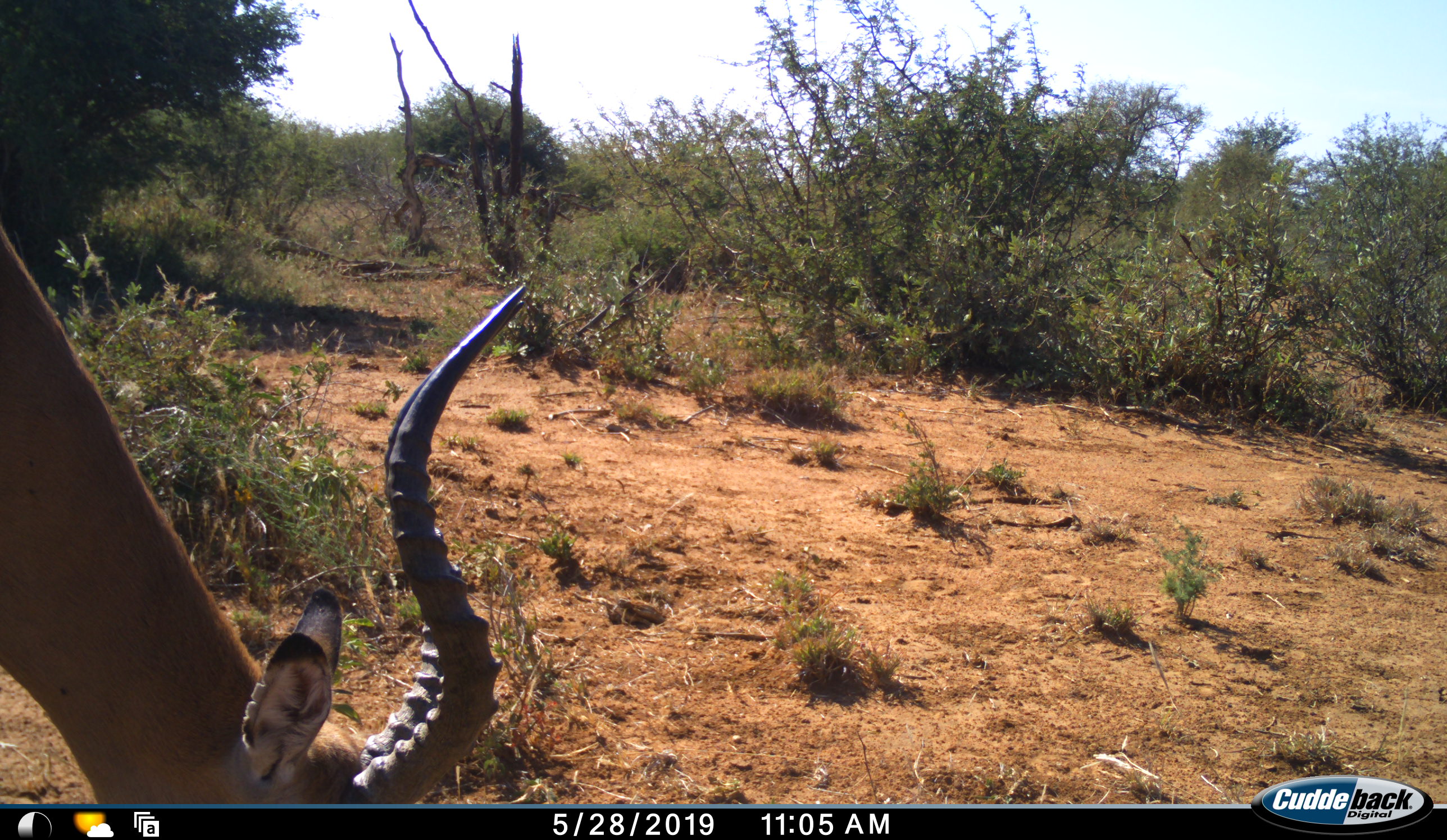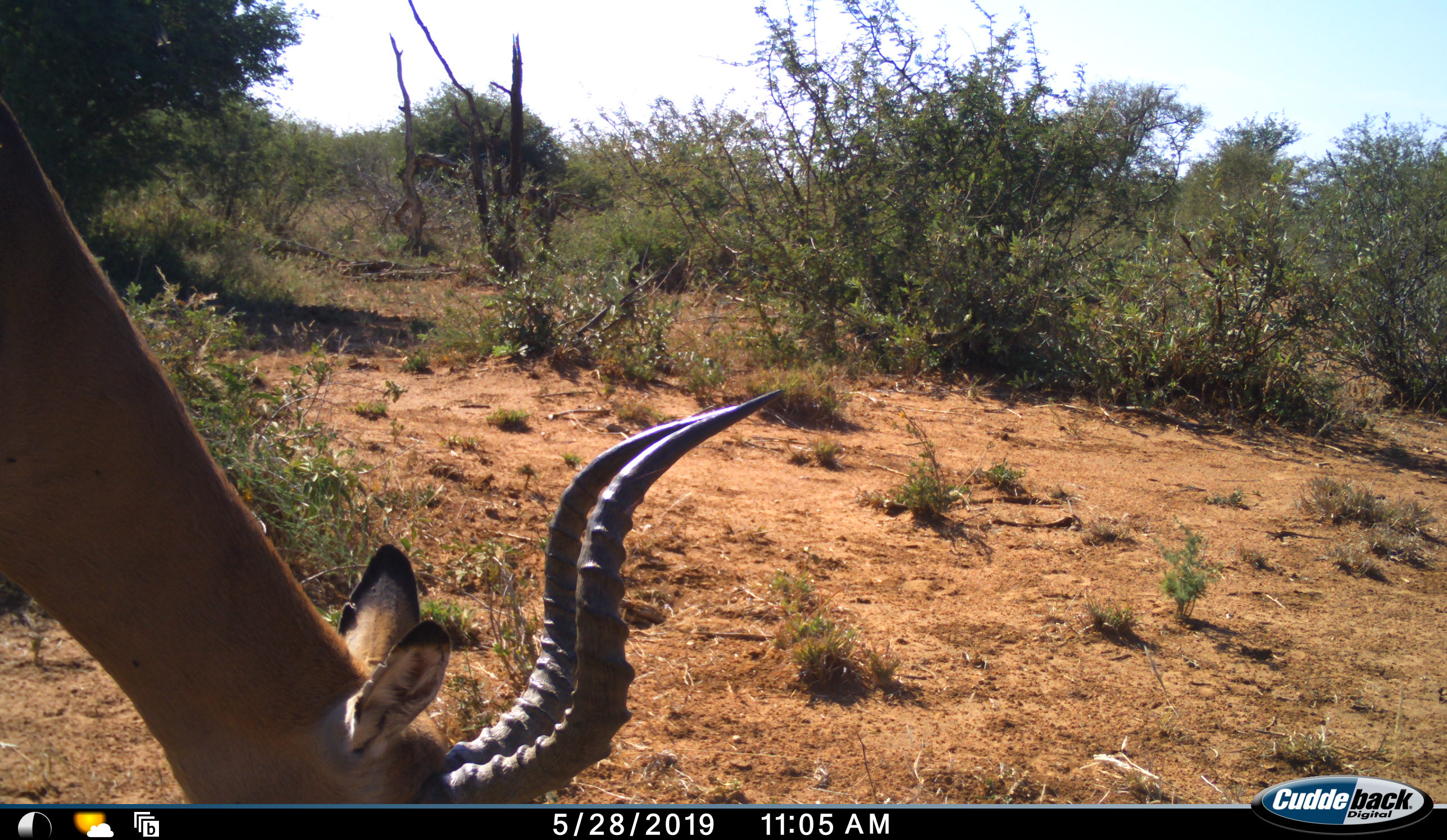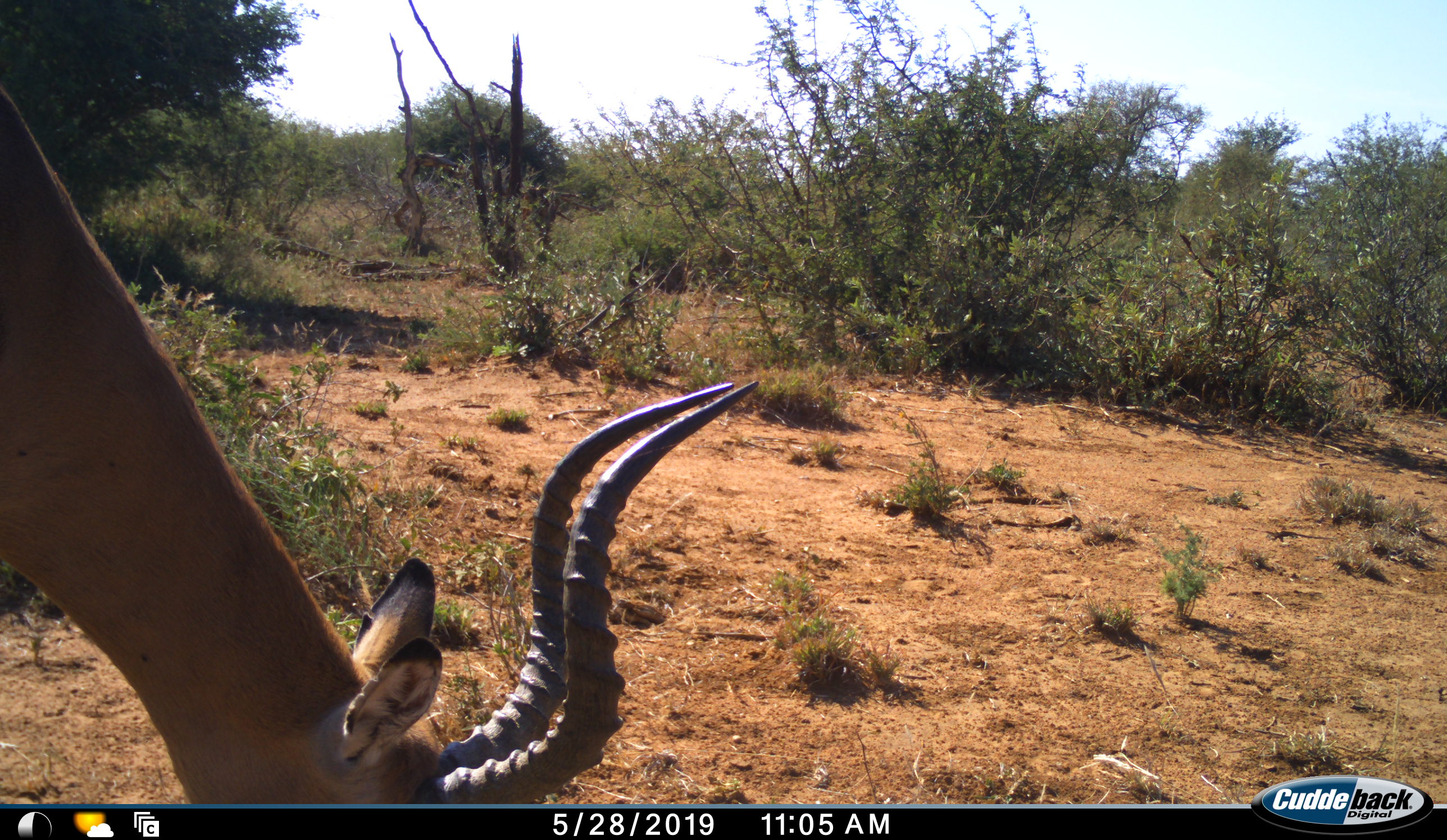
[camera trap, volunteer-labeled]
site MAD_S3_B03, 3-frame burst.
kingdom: Animalia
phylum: Chordata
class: Mammalia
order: Artiodactyla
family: Bovidae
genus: Aepyceros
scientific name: Aepyceros melampus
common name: impala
Impala (Aepyceros melampus), count 1. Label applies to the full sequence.